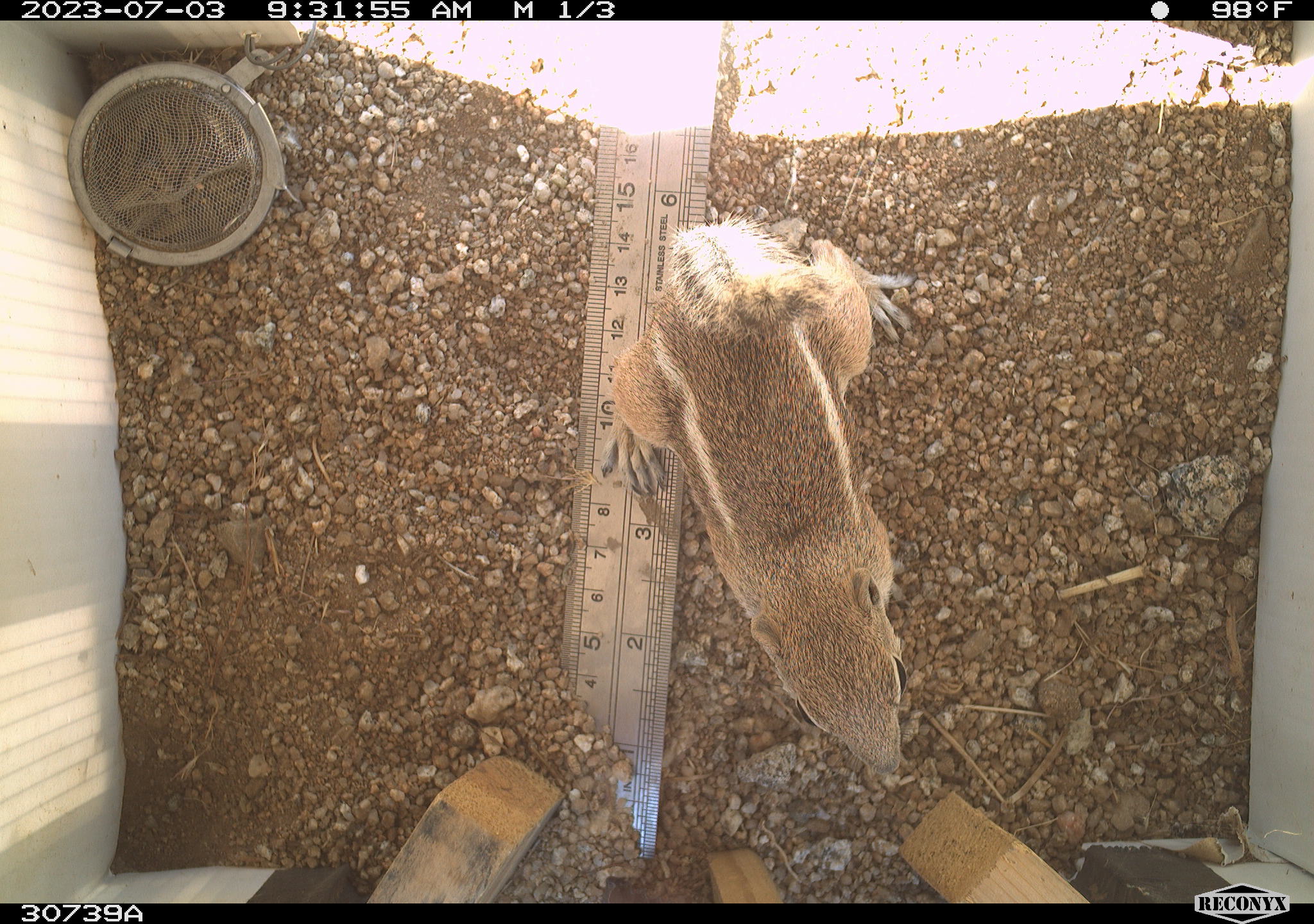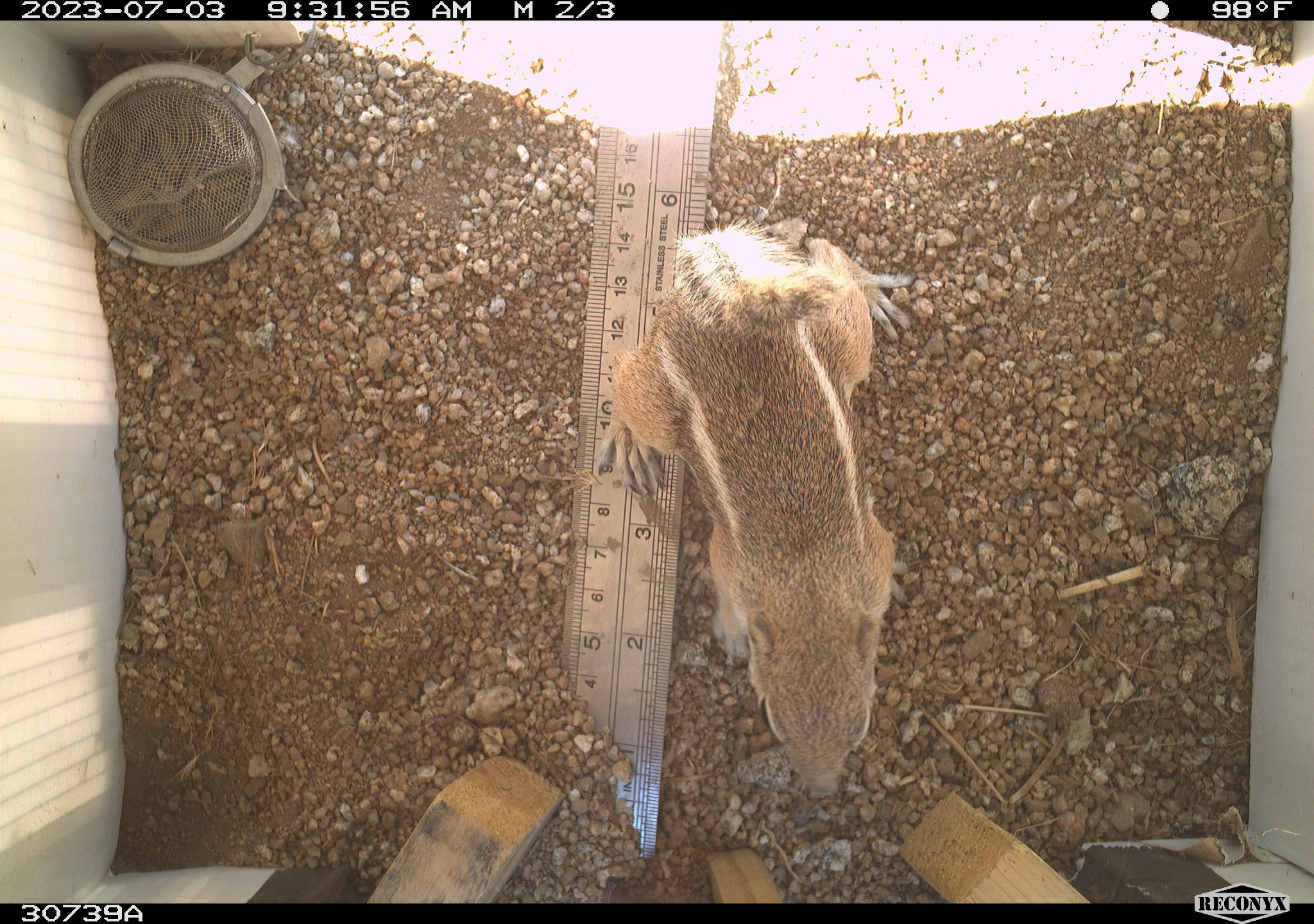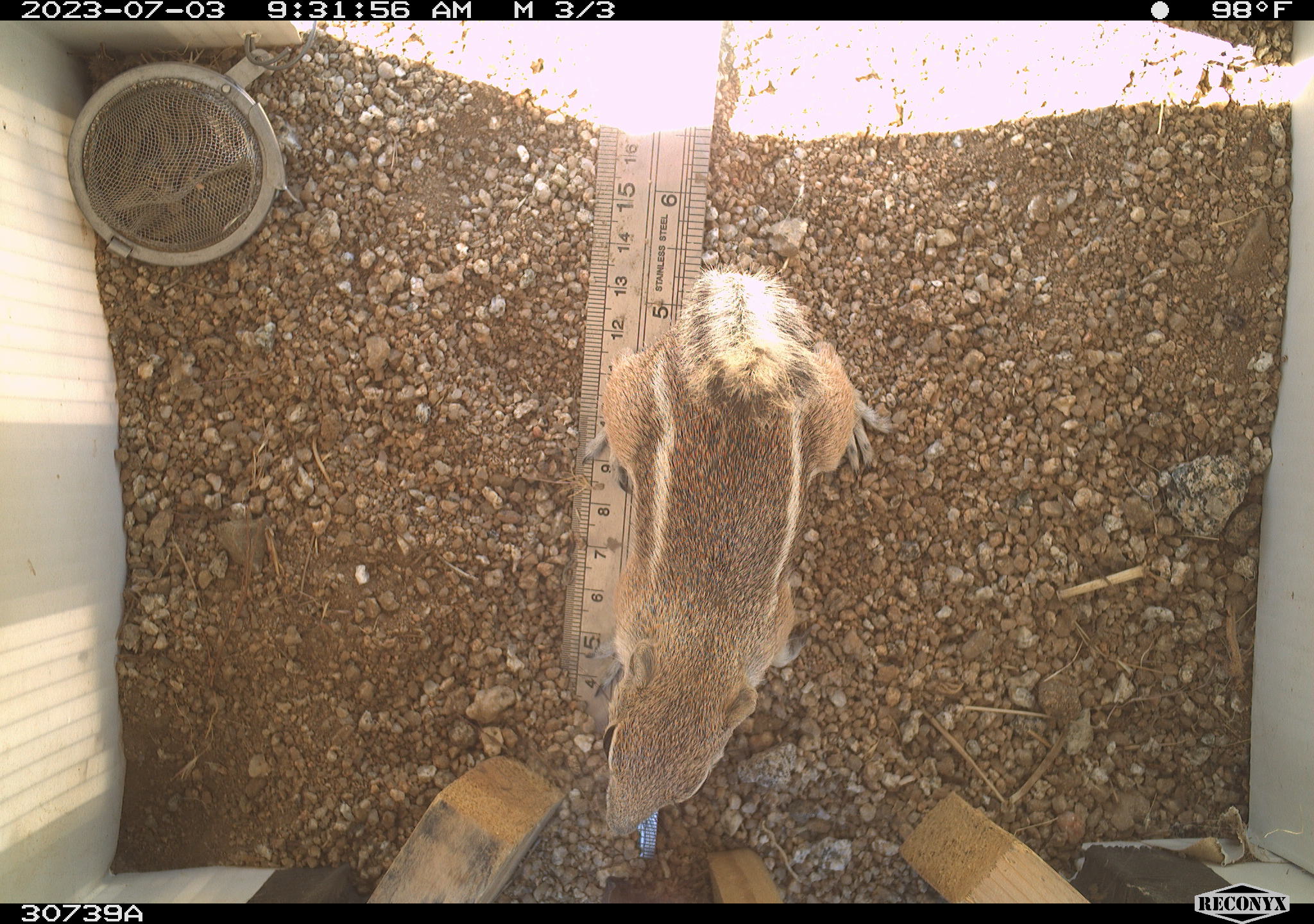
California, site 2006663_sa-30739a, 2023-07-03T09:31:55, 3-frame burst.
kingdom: Animalia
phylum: Chordata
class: Mammalia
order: Rodentia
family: Sciuridae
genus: Ammospermophilus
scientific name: Ammospermophilus leucurus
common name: white-tailed antelope squirrel